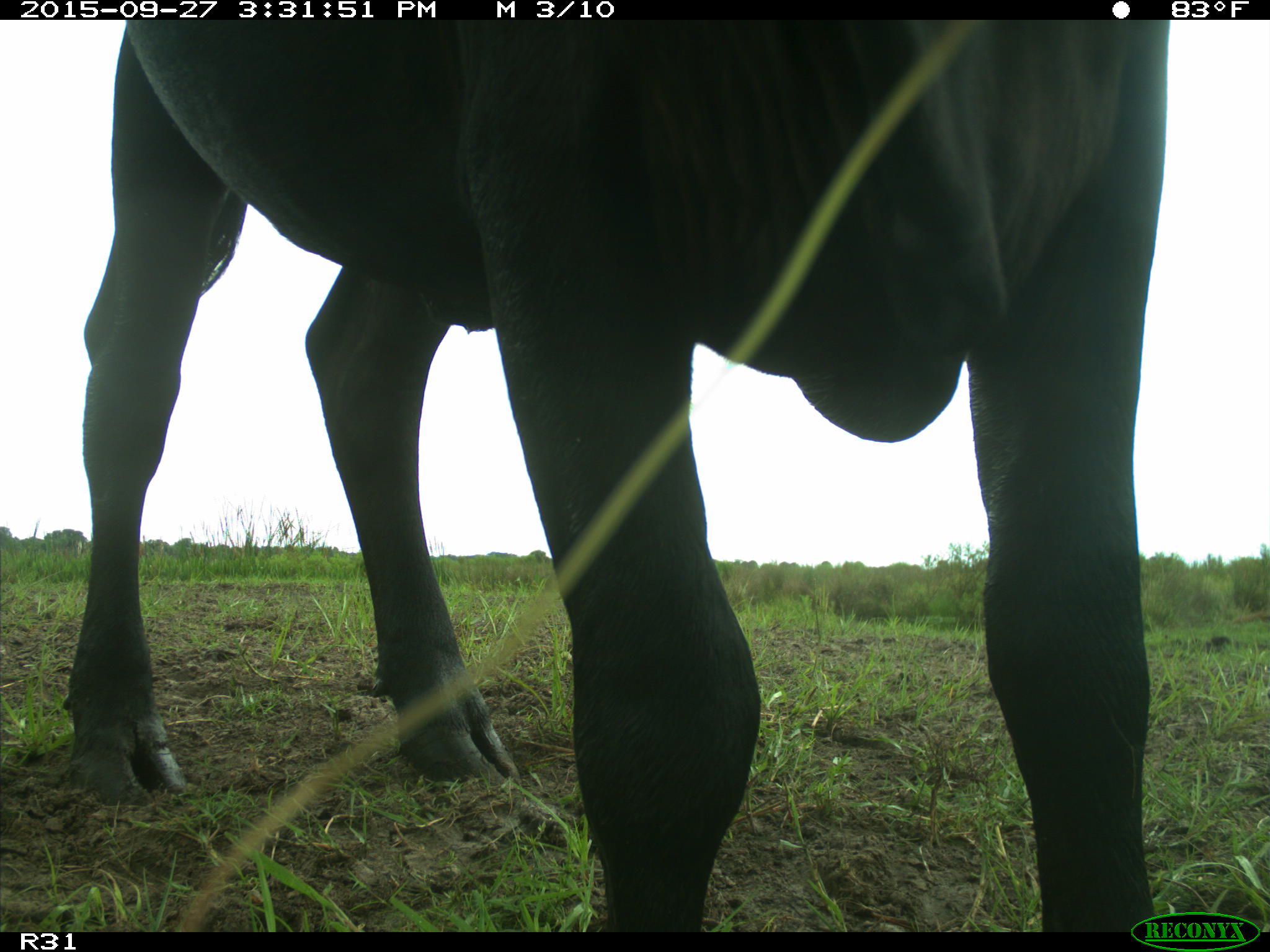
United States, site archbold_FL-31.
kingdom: Animalia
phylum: Chordata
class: Mammalia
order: Artiodactyla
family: Bovidae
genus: Bos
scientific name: Bos taurus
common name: domestic cow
Bos taurus (domestic cow).